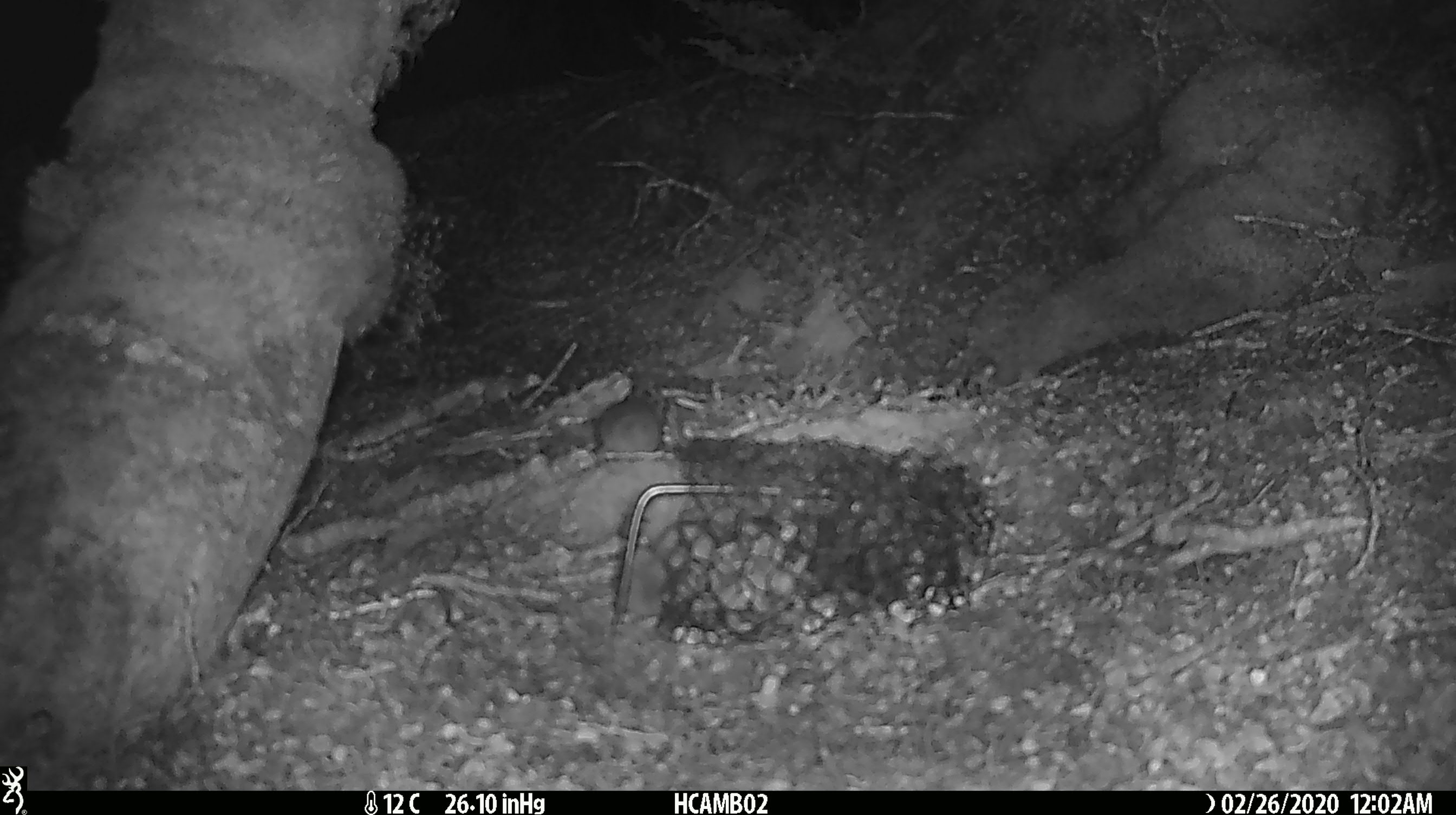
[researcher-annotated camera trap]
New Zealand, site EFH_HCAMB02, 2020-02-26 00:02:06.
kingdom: Animalia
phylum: Chordata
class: Mammalia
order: Rodentia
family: Muridae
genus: Mus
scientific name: Mus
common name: mouse